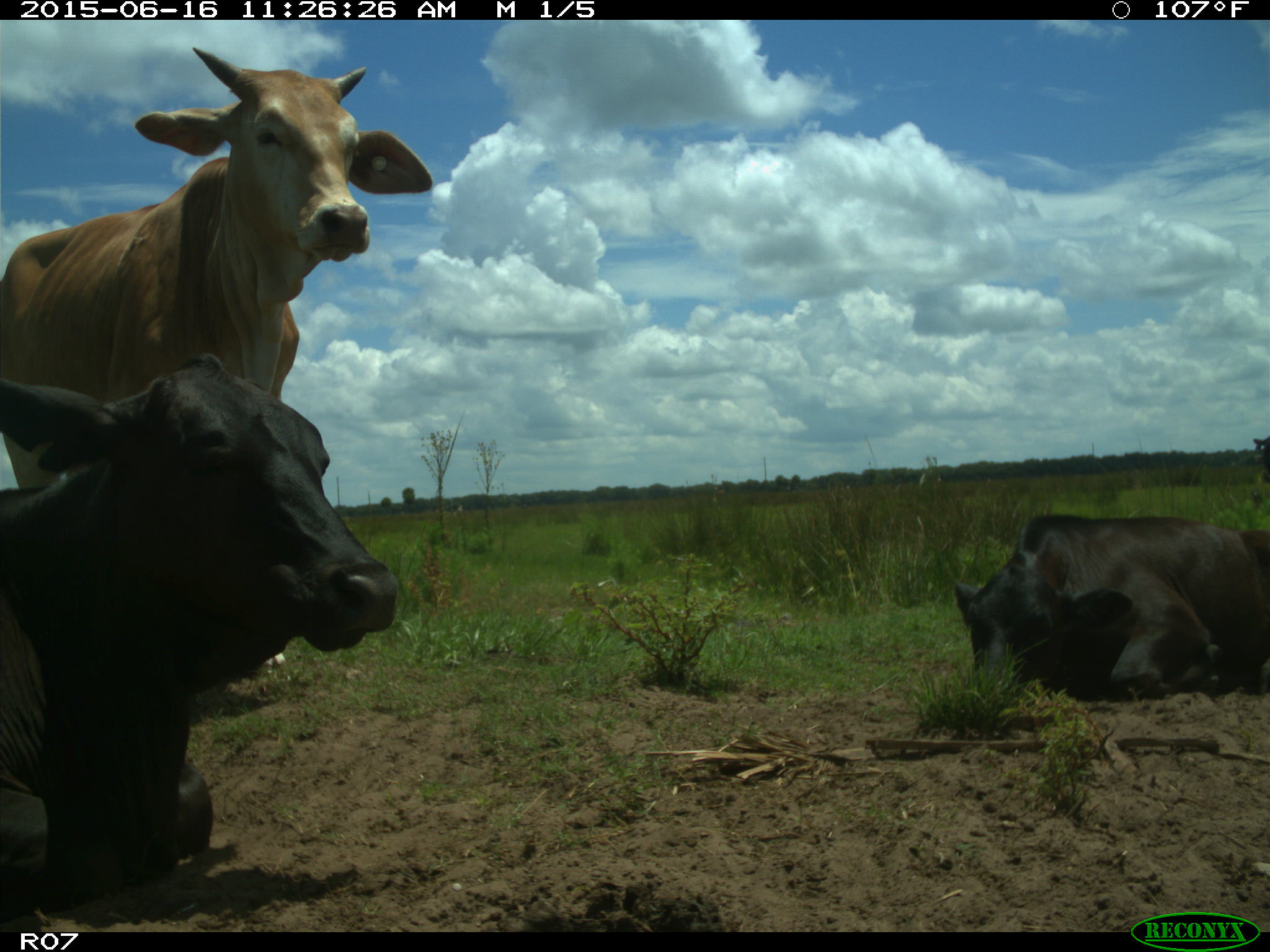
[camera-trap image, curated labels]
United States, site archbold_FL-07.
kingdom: Animalia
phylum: Chordata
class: Mammalia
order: Artiodactyla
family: Bovidae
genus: Bos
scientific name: Bos taurus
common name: domestic cow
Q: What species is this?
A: Bos taurus (domestic cow).